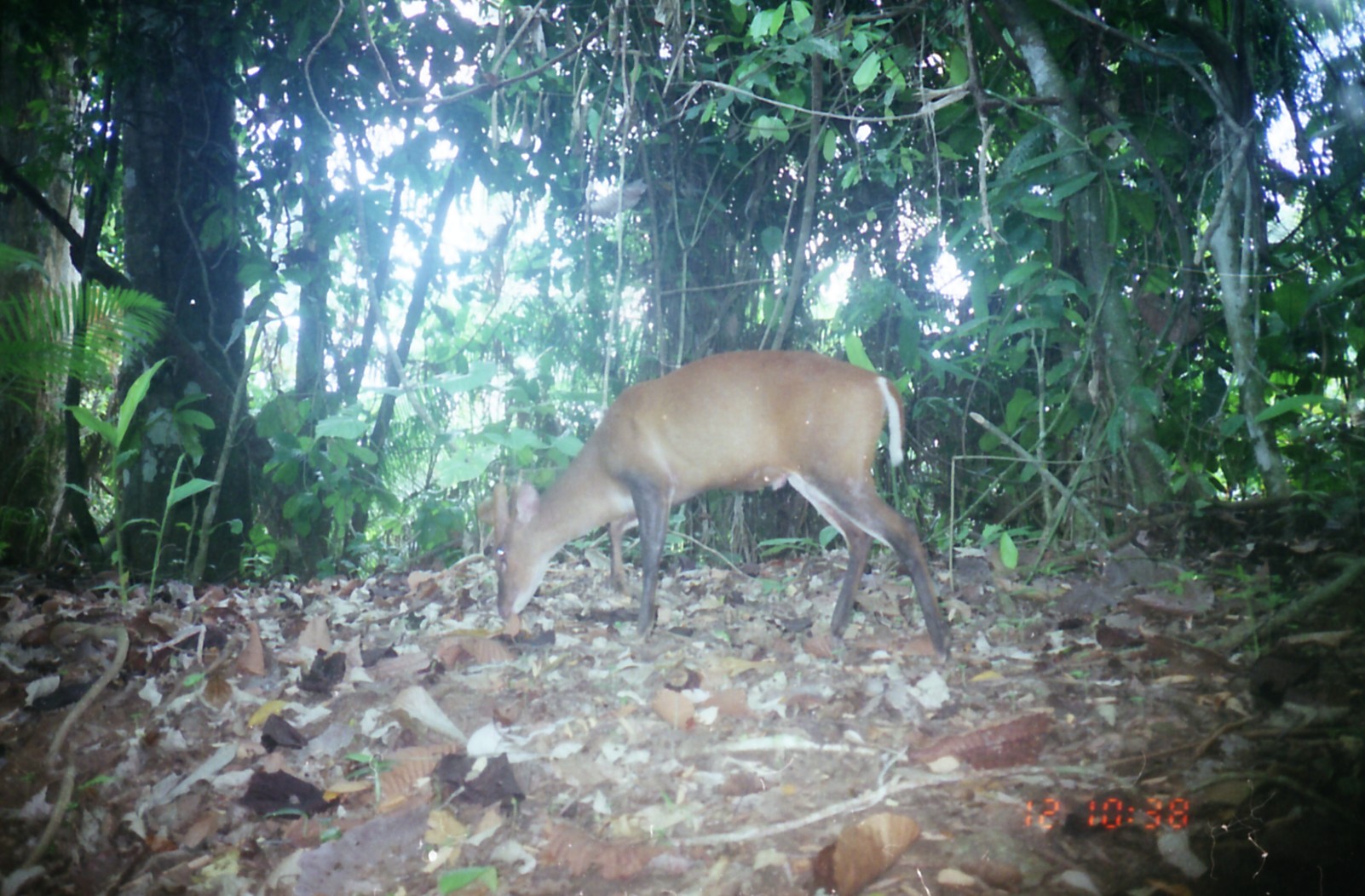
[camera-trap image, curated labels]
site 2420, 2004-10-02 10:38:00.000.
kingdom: Animalia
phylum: Chordata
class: Mammalia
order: Artiodactyla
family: Cervidae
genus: Muntiacus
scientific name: Muntiacus muntjak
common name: southern red muntjac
Muntiacus muntjak (southern red muntjac), count 1.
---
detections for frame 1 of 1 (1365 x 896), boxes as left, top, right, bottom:
muntiacus muntjak: 476, 347, 958, 660